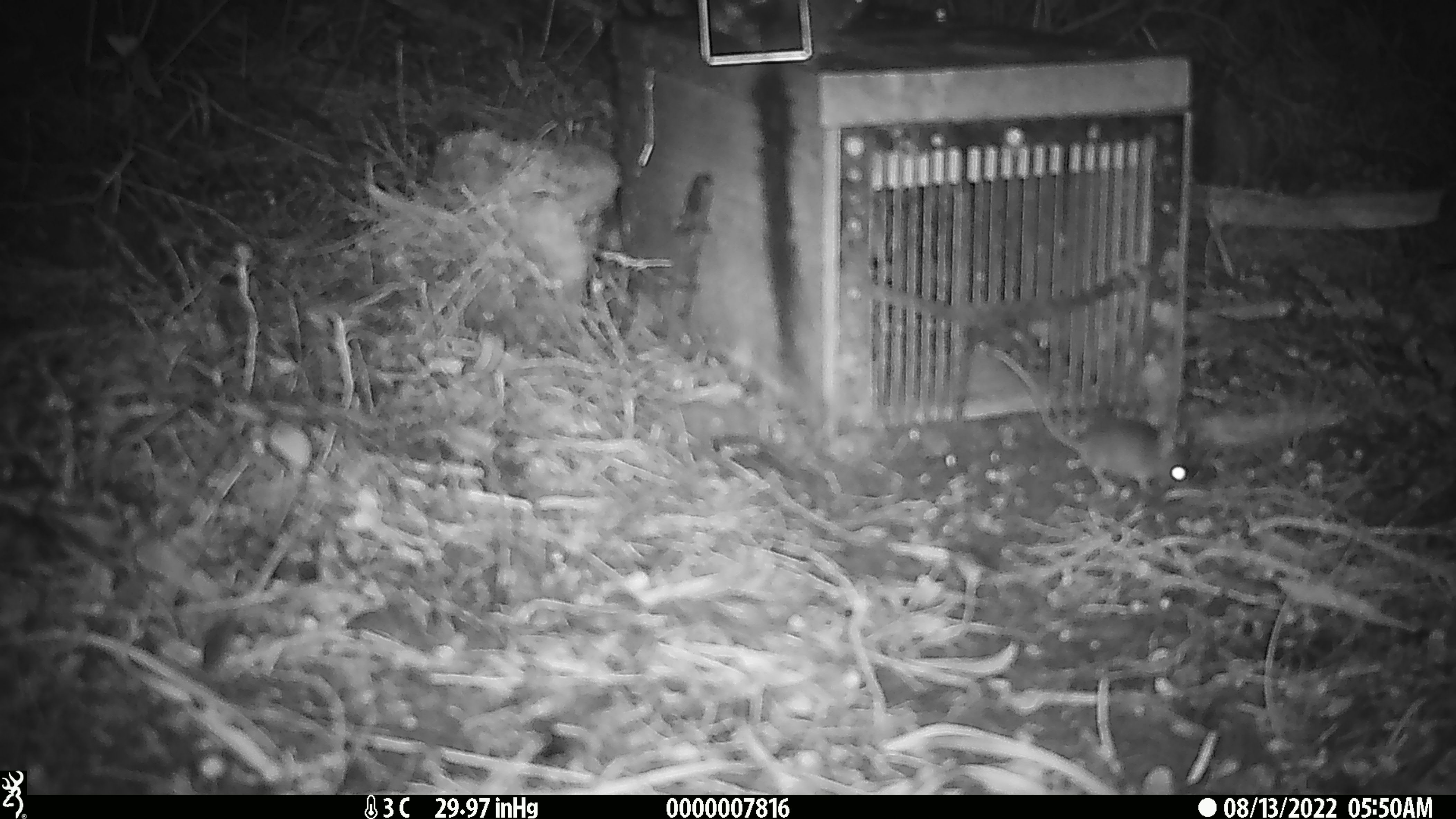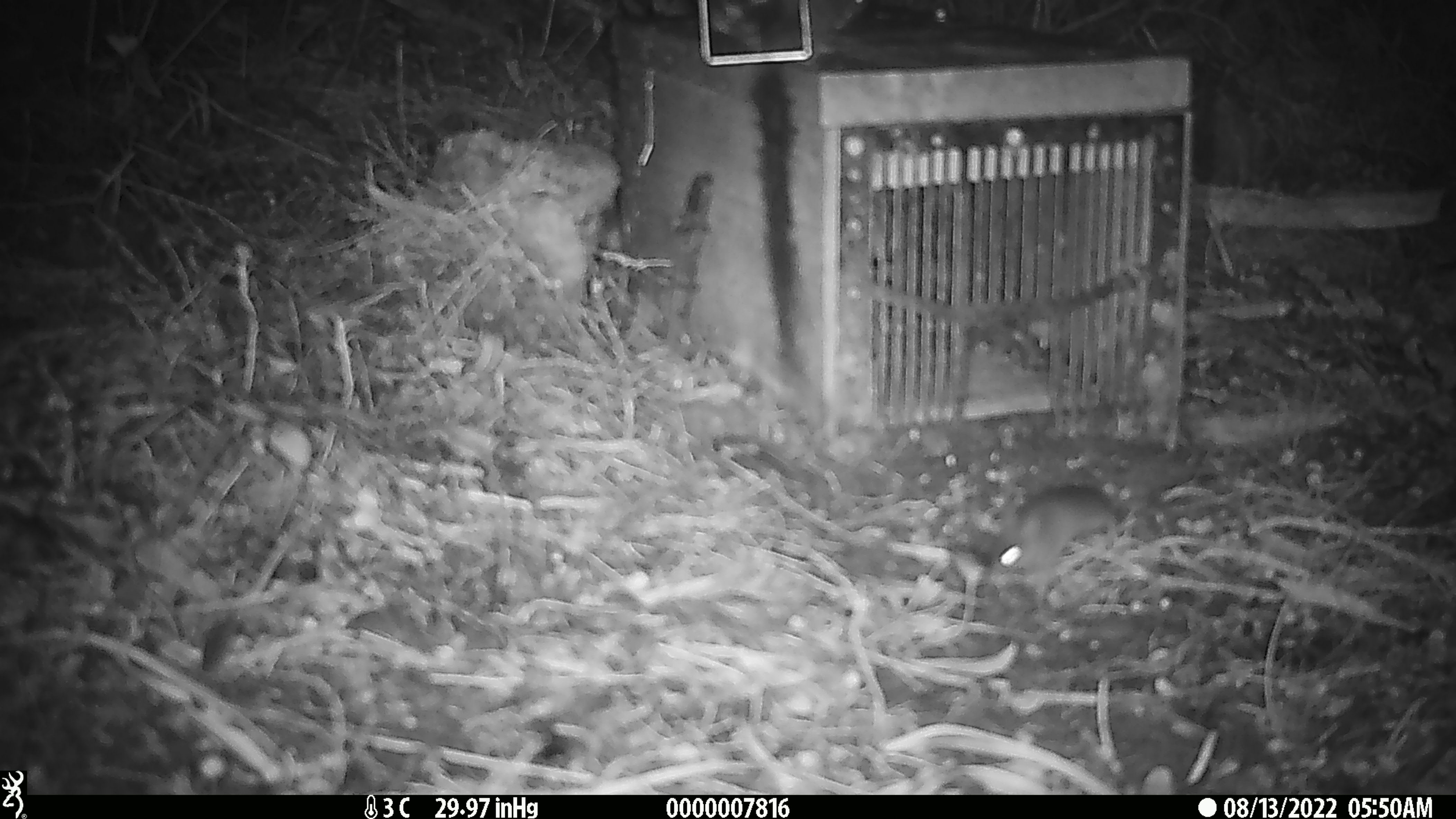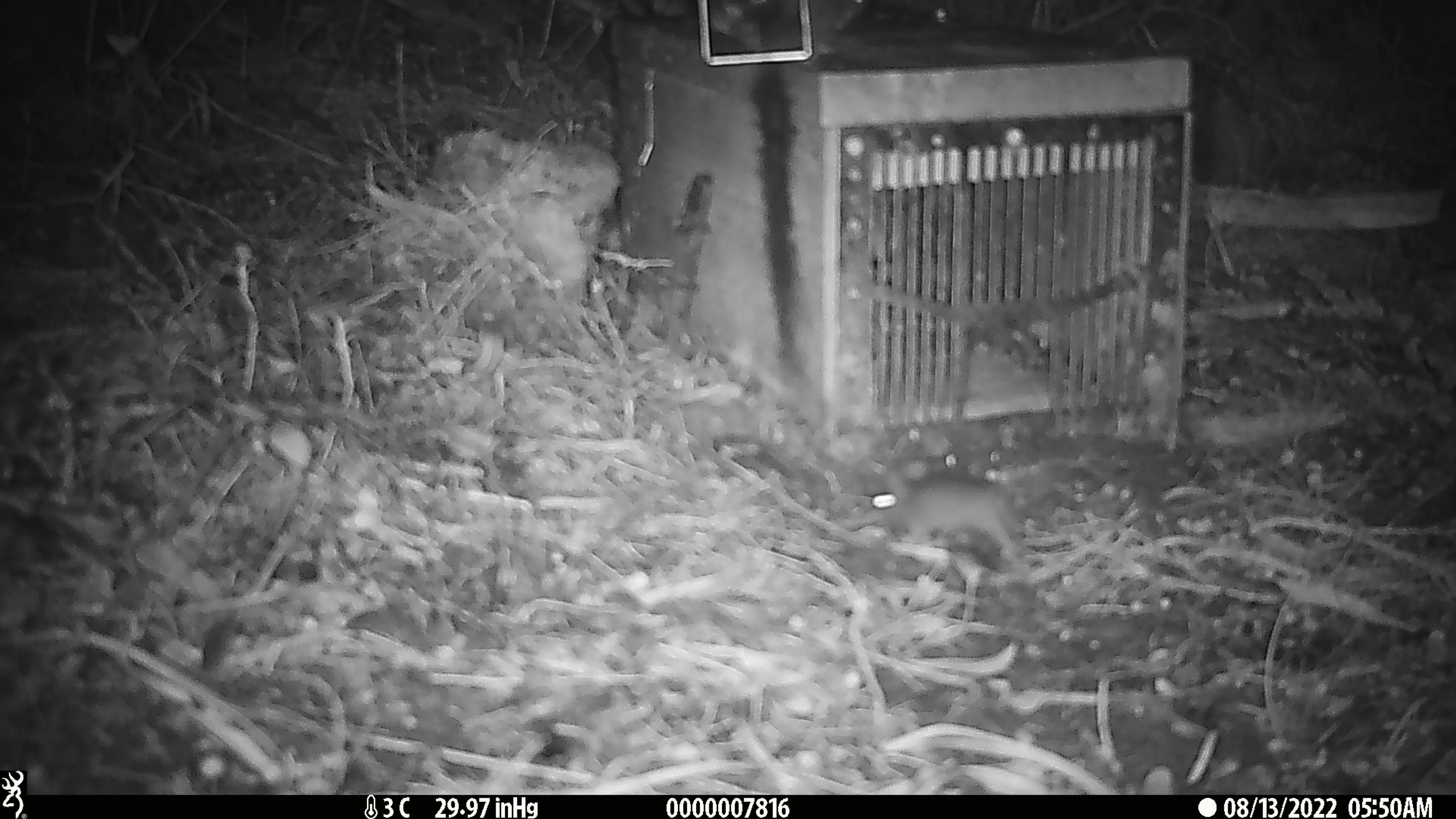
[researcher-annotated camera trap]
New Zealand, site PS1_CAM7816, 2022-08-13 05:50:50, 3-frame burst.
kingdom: Animalia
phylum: Chordata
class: Mammalia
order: Rodentia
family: Muridae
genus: Mus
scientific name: Mus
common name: mouse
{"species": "mouse (Mus)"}